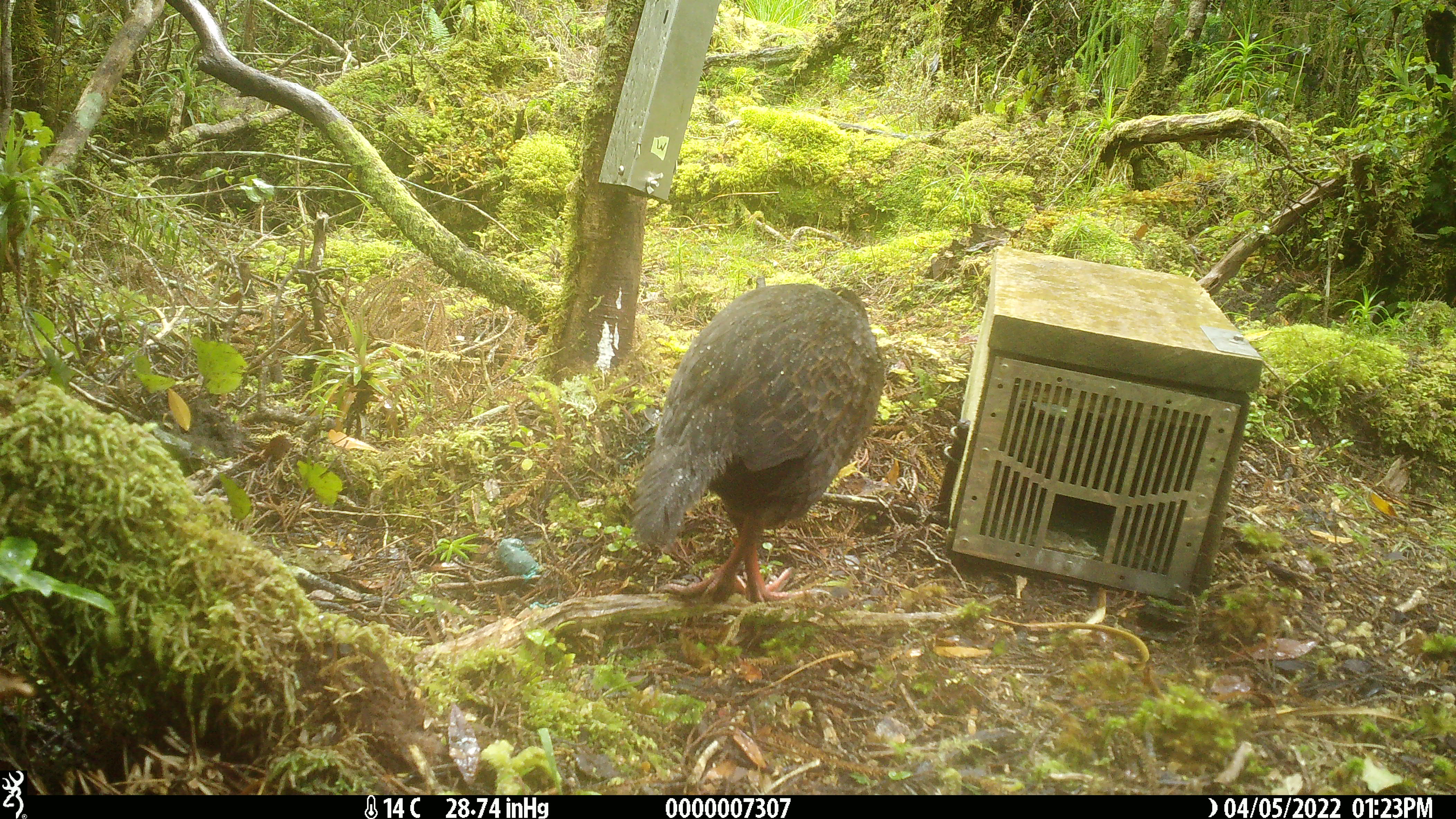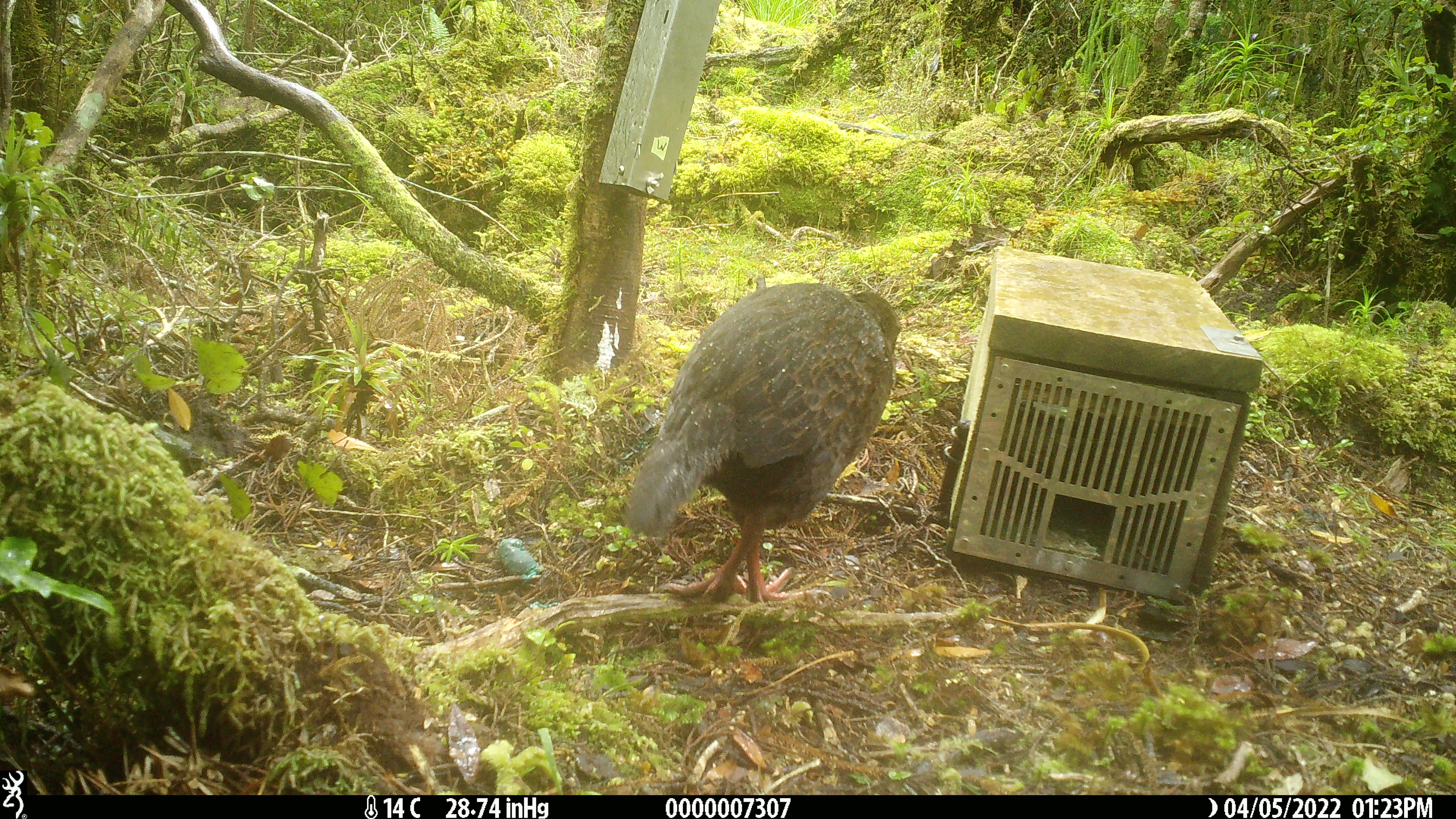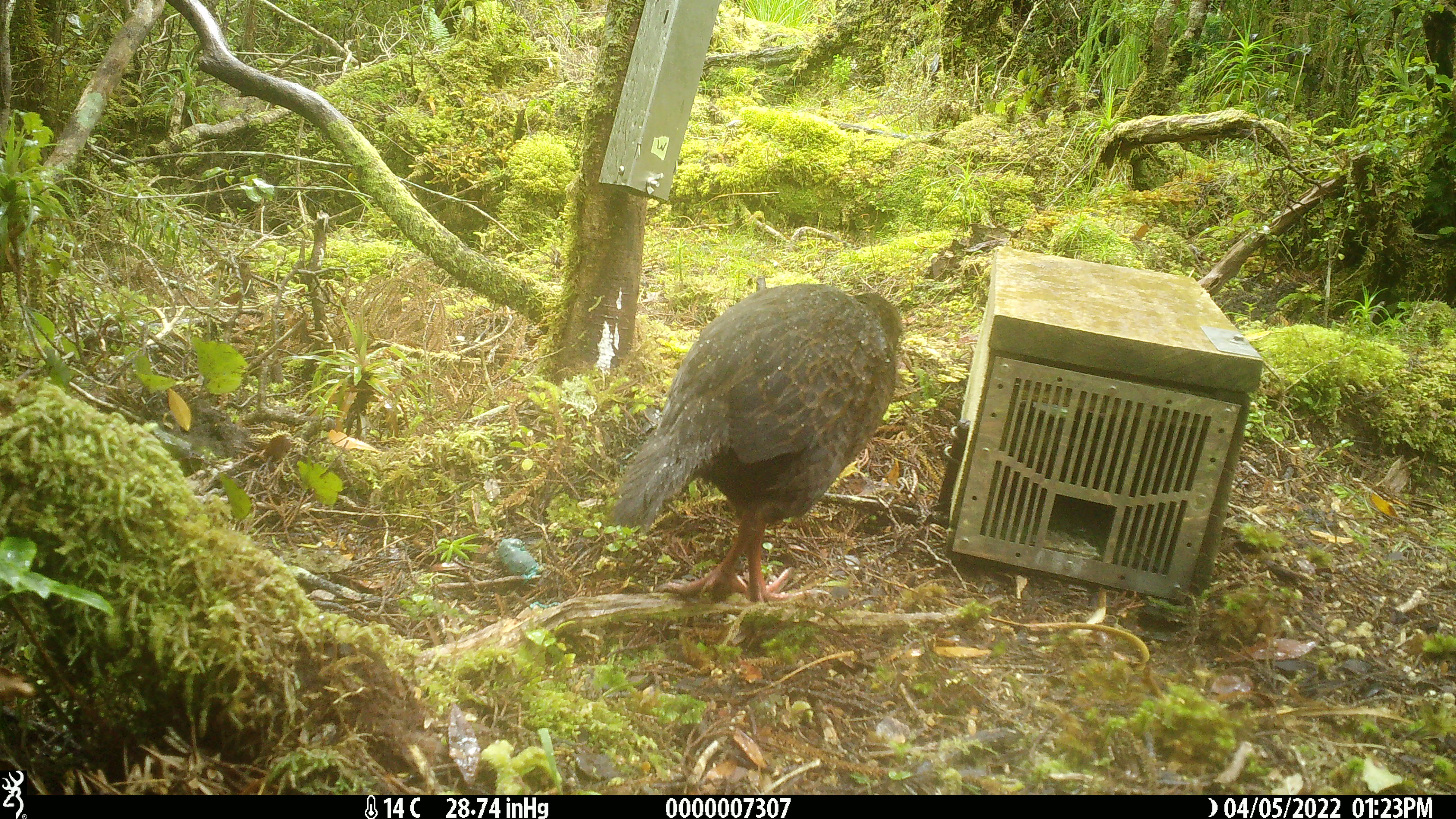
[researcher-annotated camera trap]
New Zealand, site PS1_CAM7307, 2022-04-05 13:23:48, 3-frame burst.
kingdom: Animalia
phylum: Chordata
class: Aves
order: Gruiformes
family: Rallidae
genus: Gallirallus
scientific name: Gallirallus australis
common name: weka